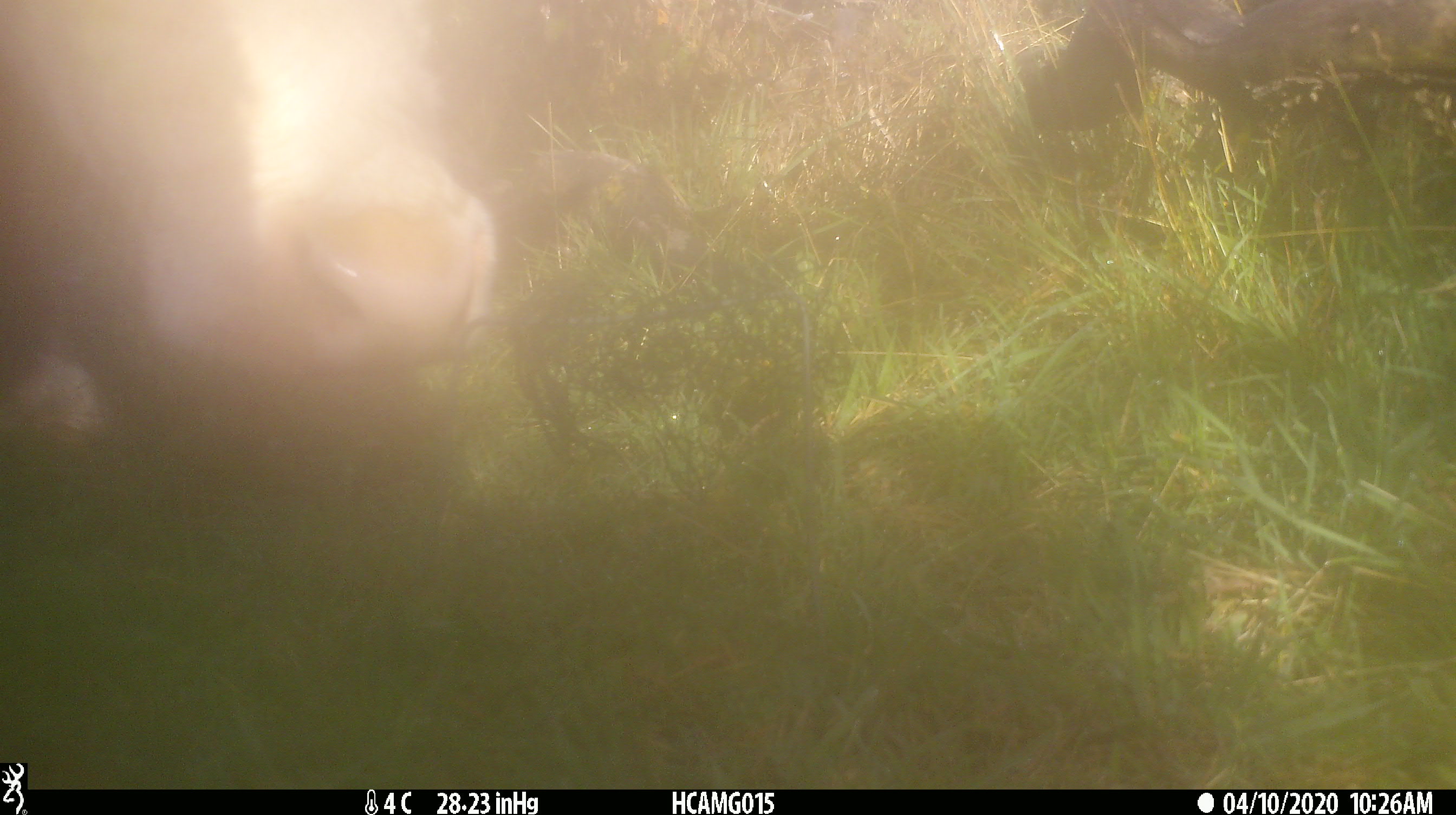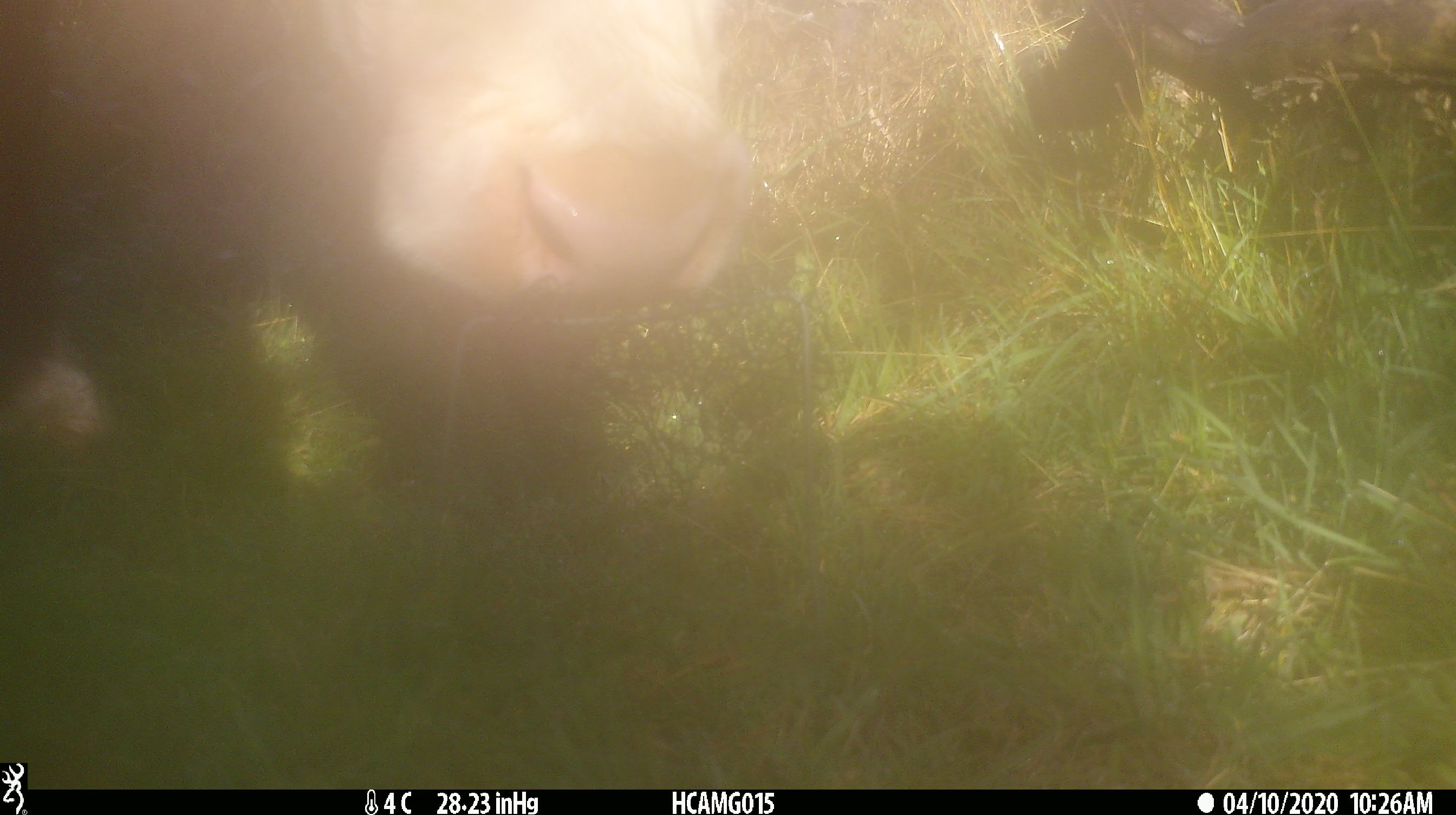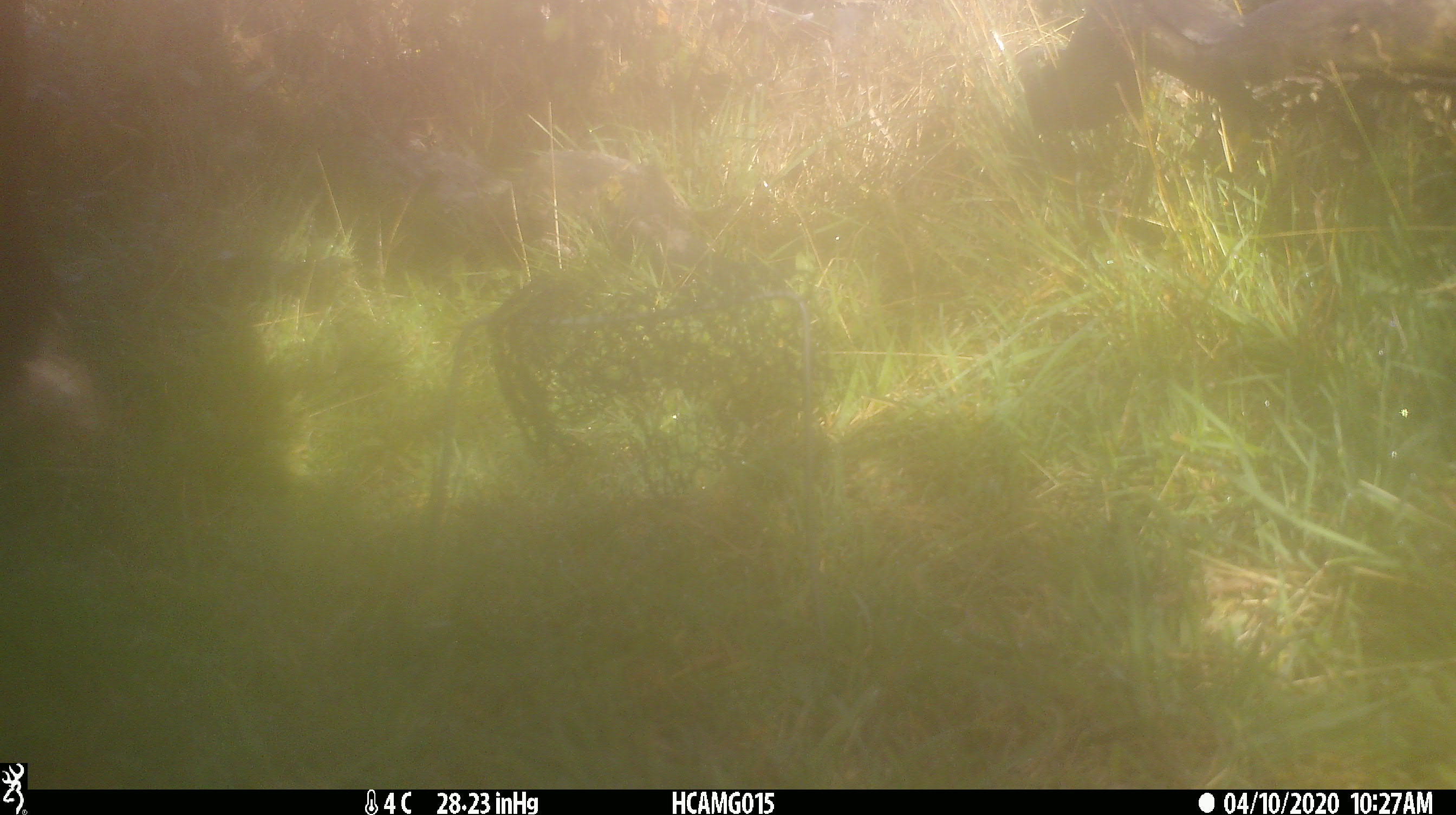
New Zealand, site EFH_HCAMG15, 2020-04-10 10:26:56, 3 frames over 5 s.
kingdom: Animalia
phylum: Chordata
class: Mammalia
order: Artiodactyla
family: Bovidae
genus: Bos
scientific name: Bos taurus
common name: domestic cow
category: cow